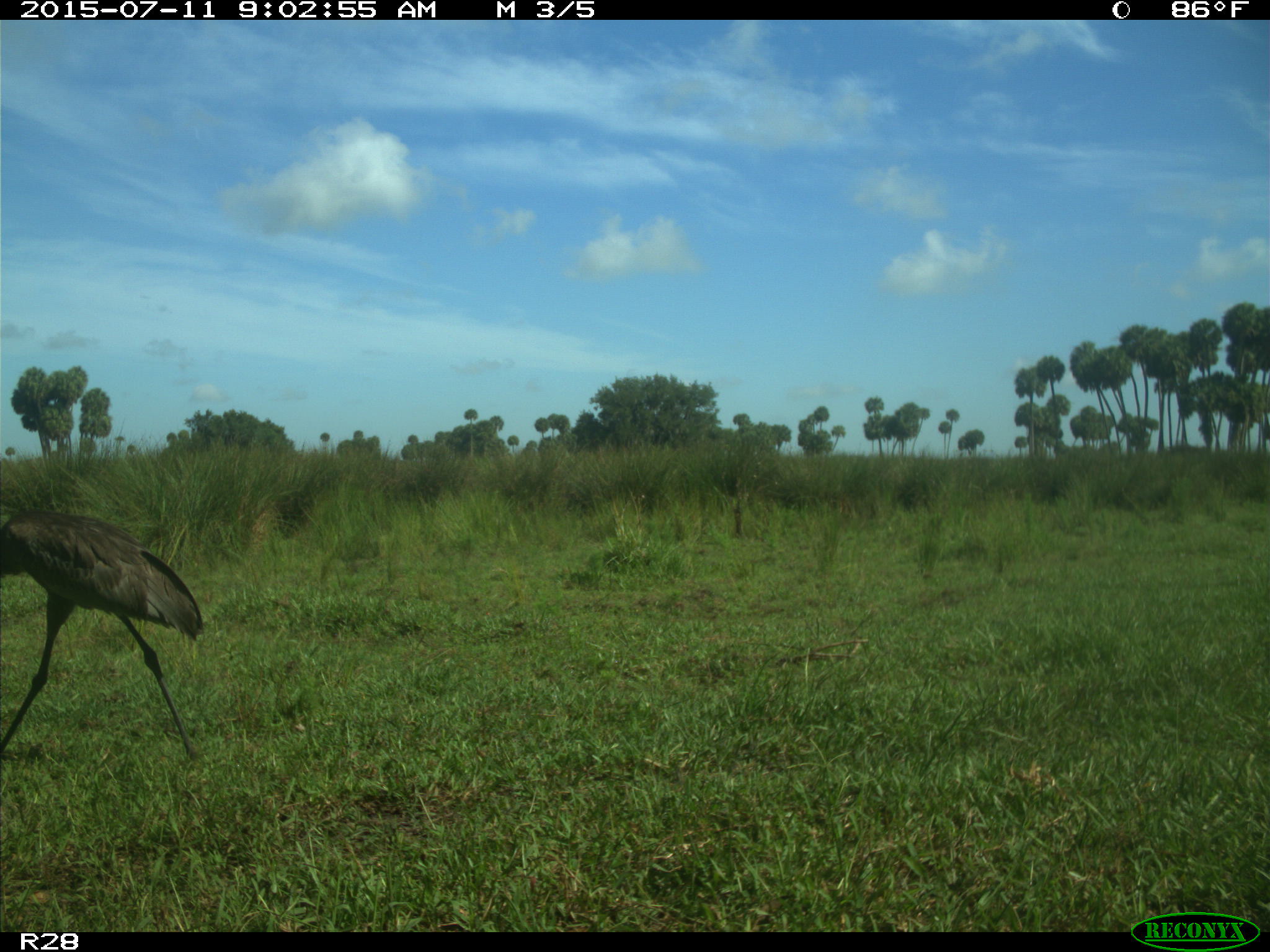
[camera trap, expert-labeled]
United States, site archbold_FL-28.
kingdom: Animalia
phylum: Chordata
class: Aves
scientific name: Aves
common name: birds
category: unidentified bird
Unidentified bird (birds) (Aves).